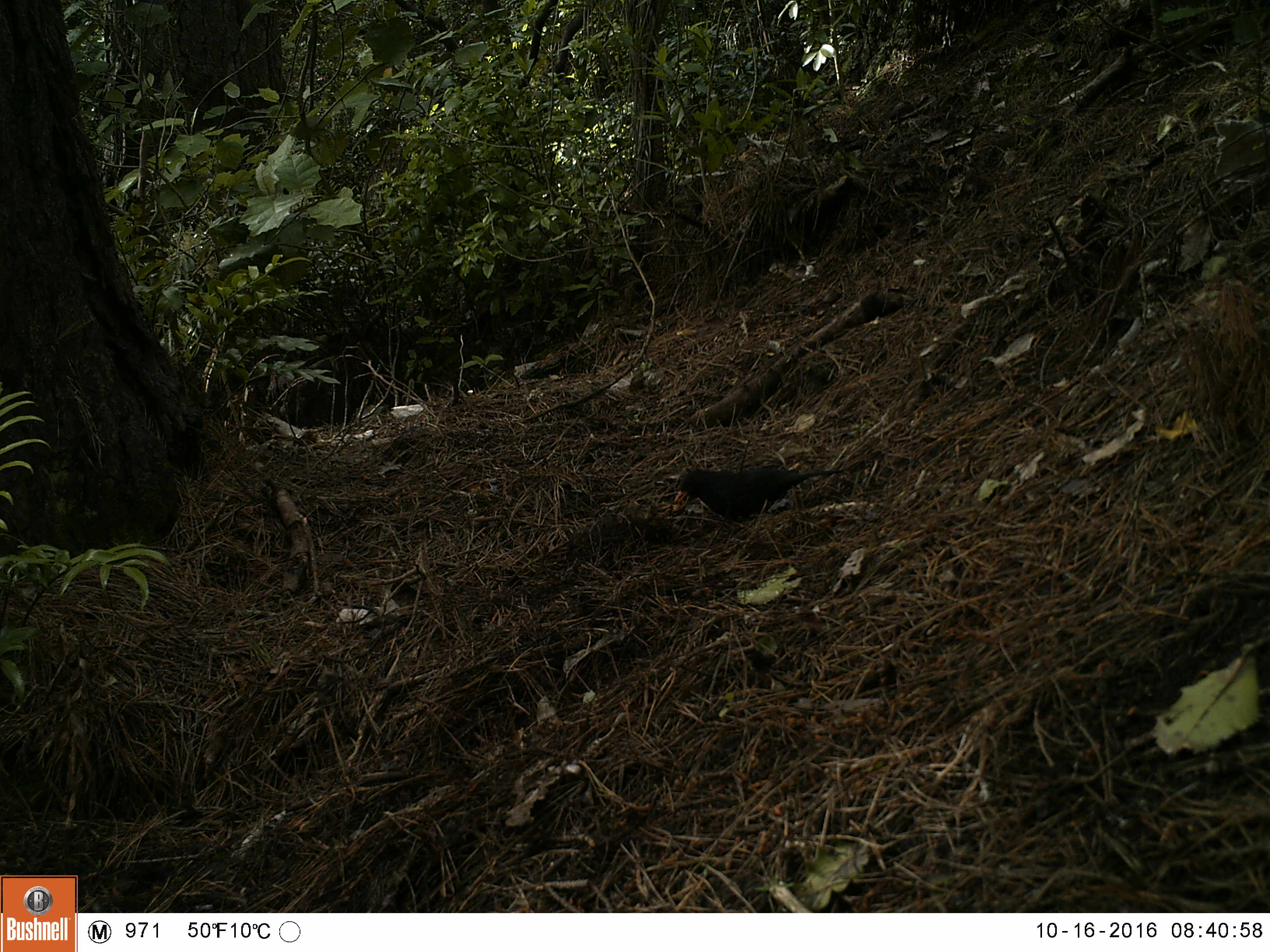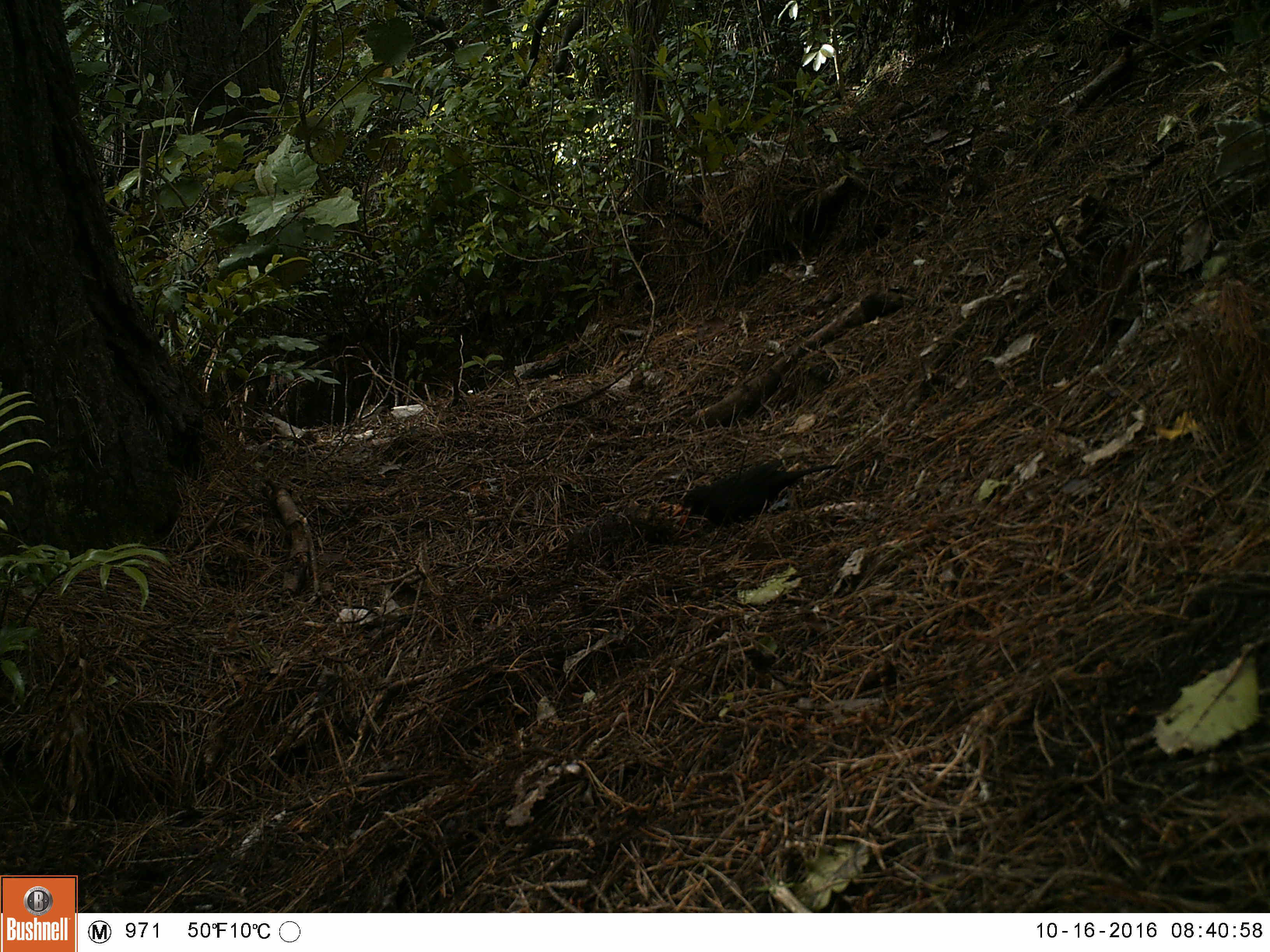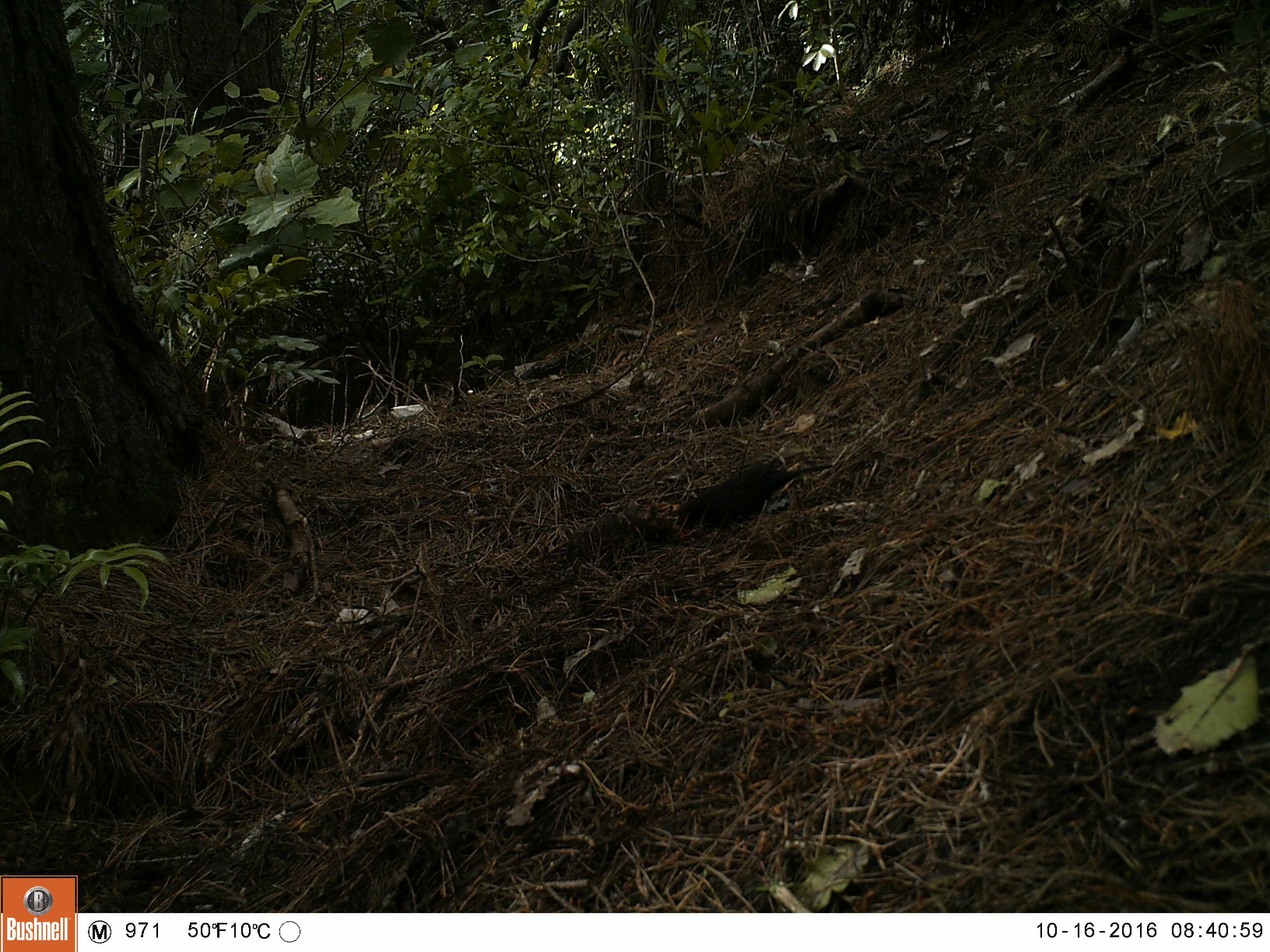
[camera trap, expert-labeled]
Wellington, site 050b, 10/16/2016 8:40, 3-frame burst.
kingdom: Animalia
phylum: Chordata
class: Aves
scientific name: Aves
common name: bird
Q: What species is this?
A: Bird (Aves).